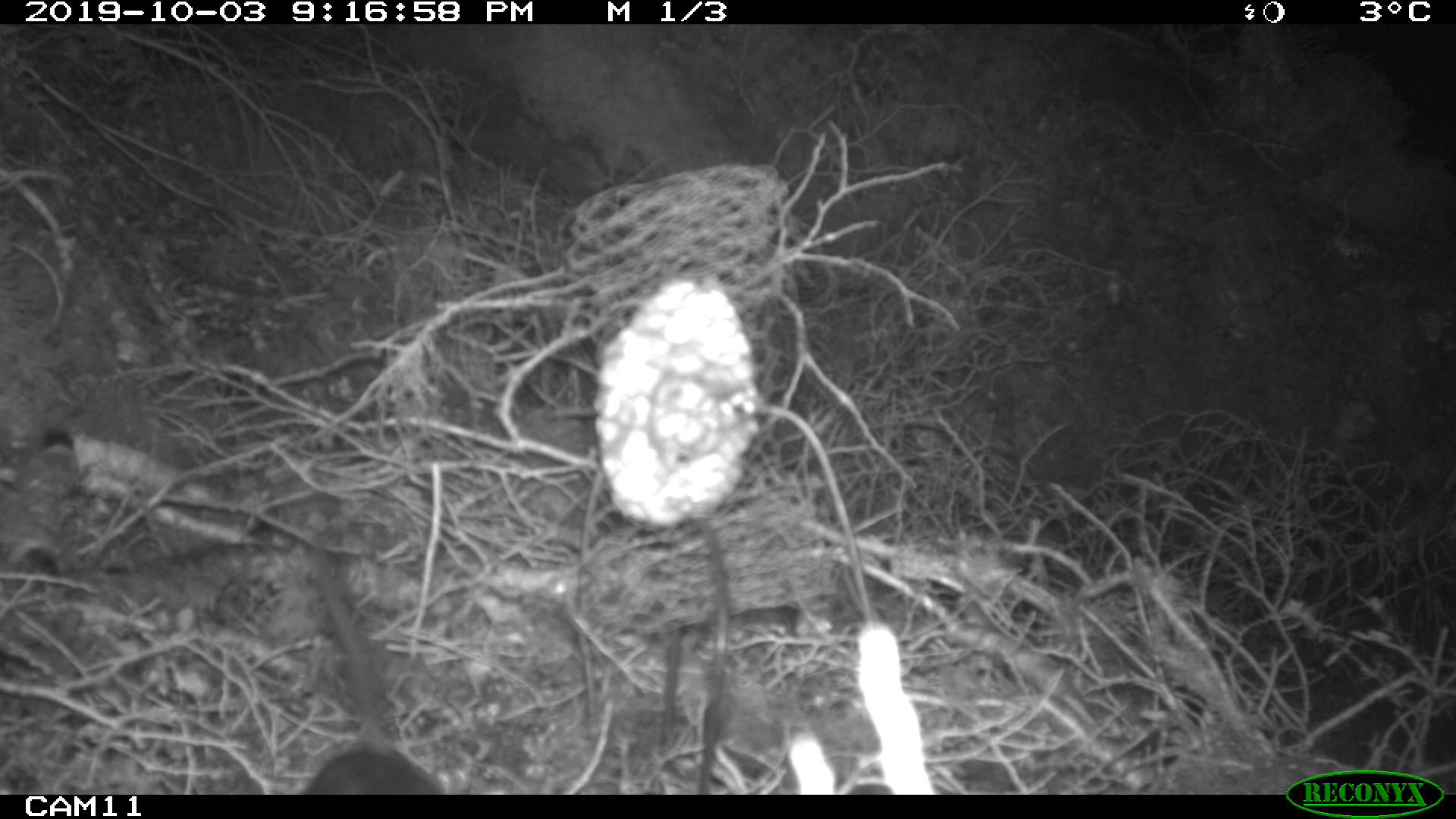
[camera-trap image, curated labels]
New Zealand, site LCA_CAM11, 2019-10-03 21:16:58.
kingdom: Animalia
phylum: Chordata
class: Mammalia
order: Rodentia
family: Muridae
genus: Rattus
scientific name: Rattus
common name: rat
Rat (Rattus).